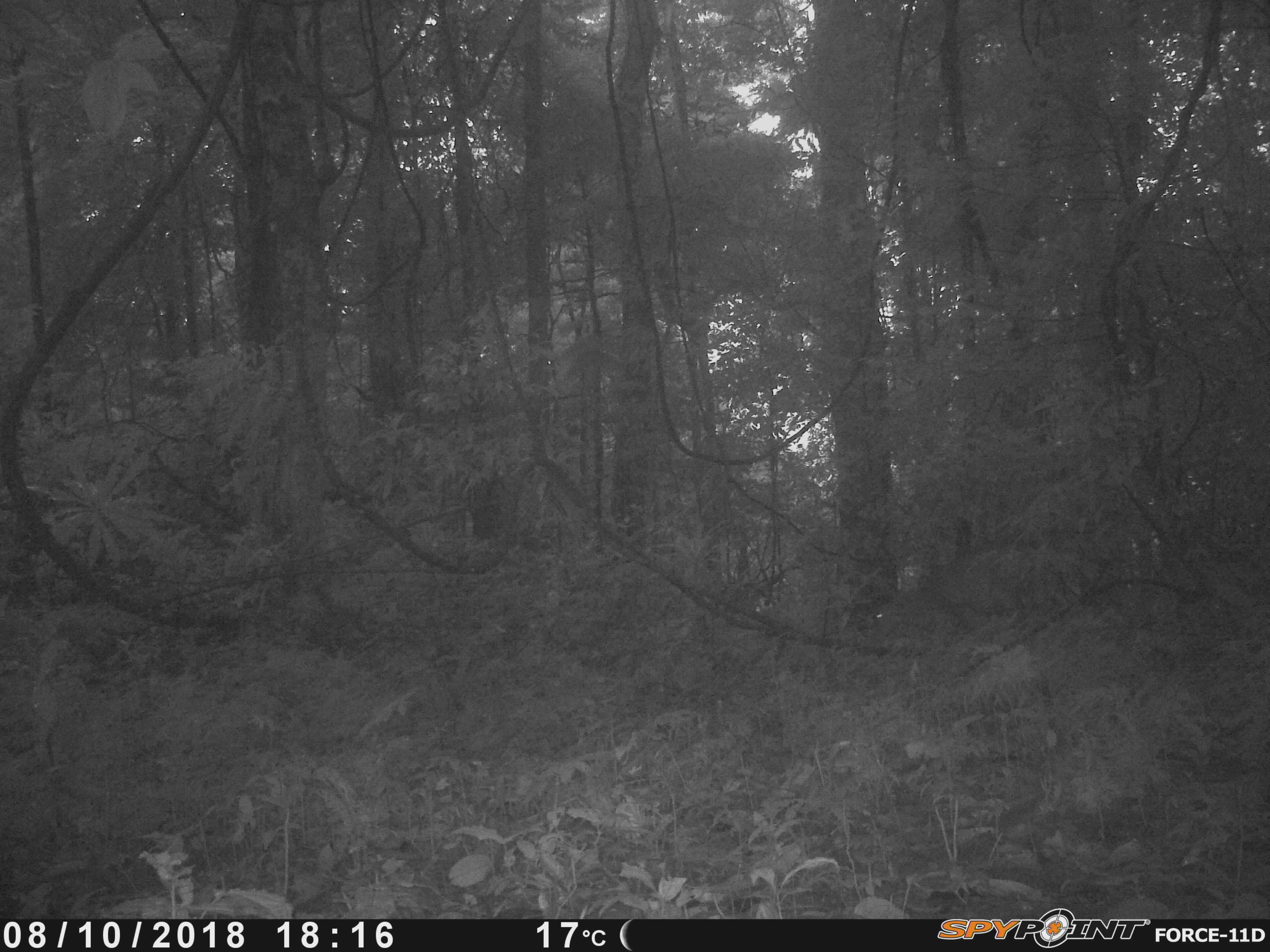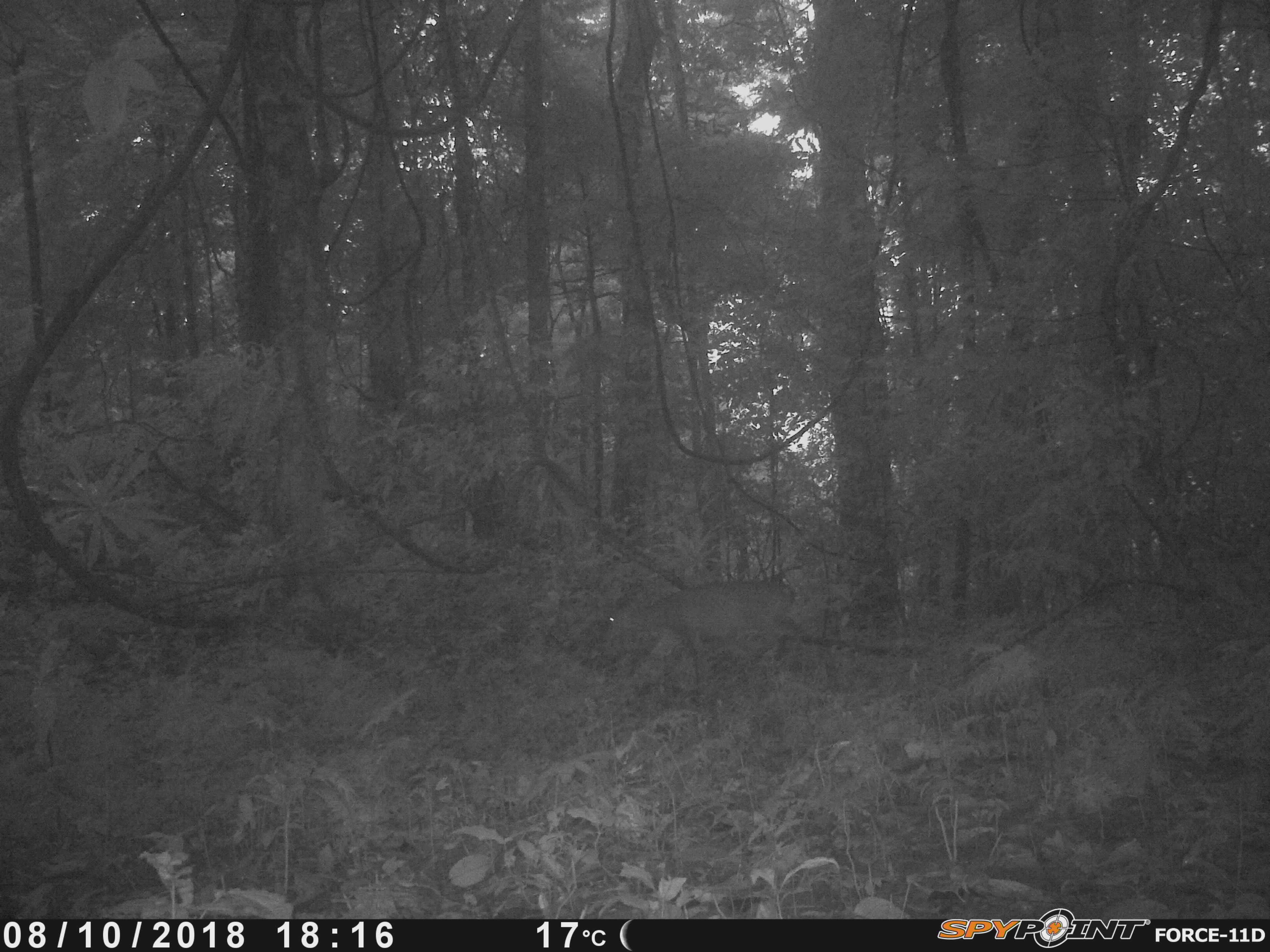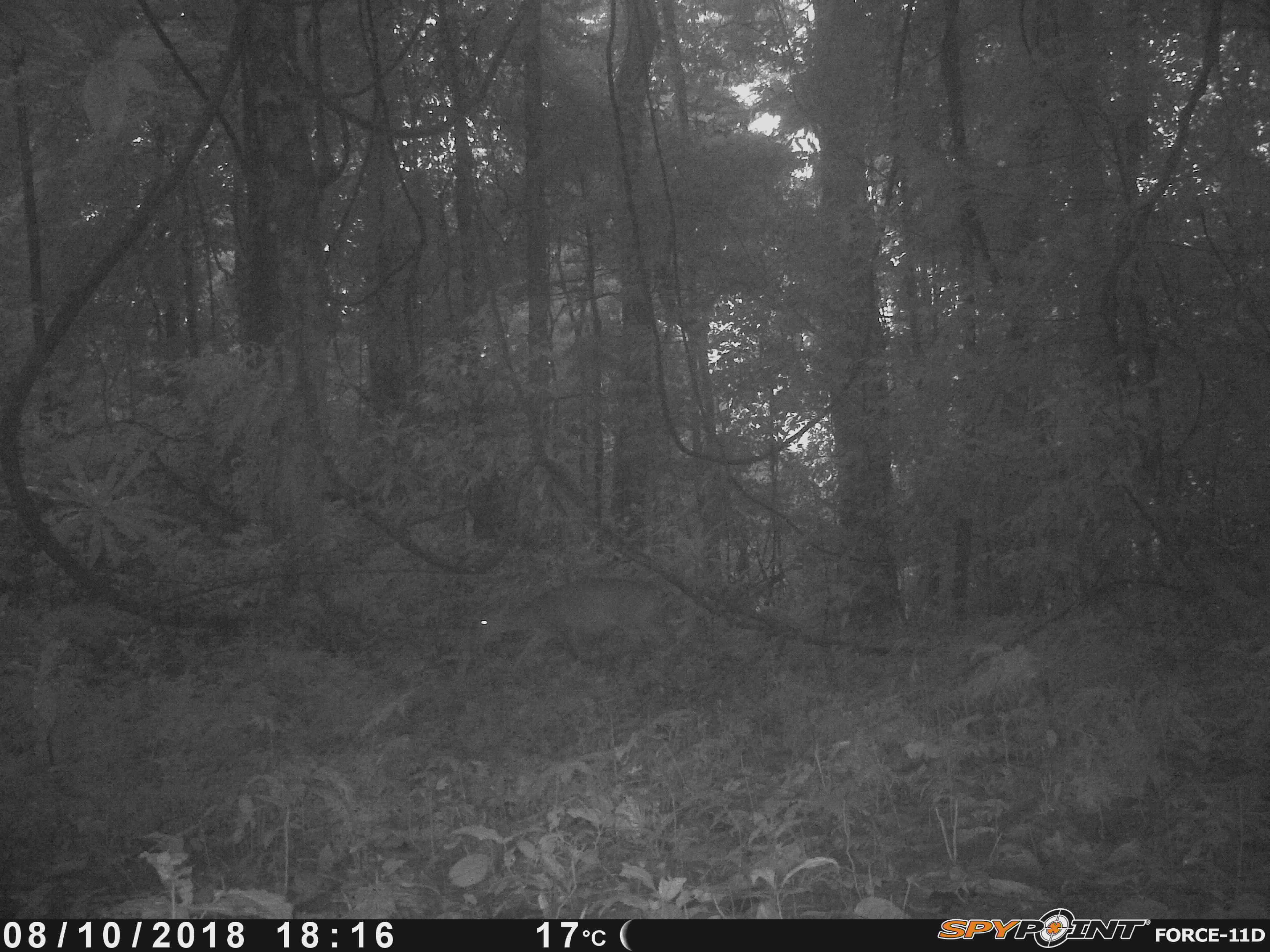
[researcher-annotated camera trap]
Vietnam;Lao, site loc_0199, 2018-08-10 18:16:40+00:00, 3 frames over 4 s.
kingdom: Animalia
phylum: Chordata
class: Mammalia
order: Artiodactyla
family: Cervidae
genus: Muntiacus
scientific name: Muntiacus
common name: muntjacs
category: unidentified muntjac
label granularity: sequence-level